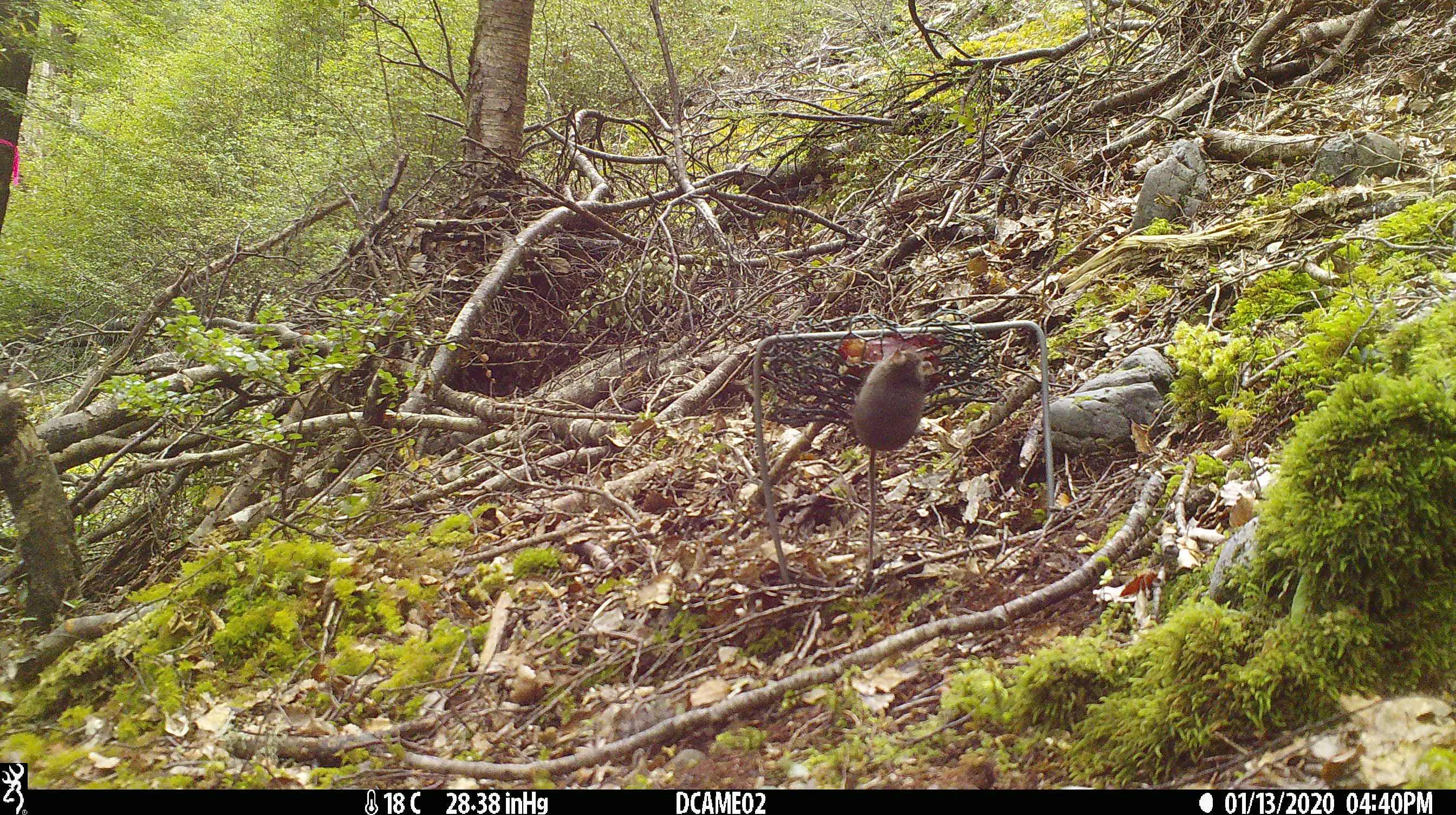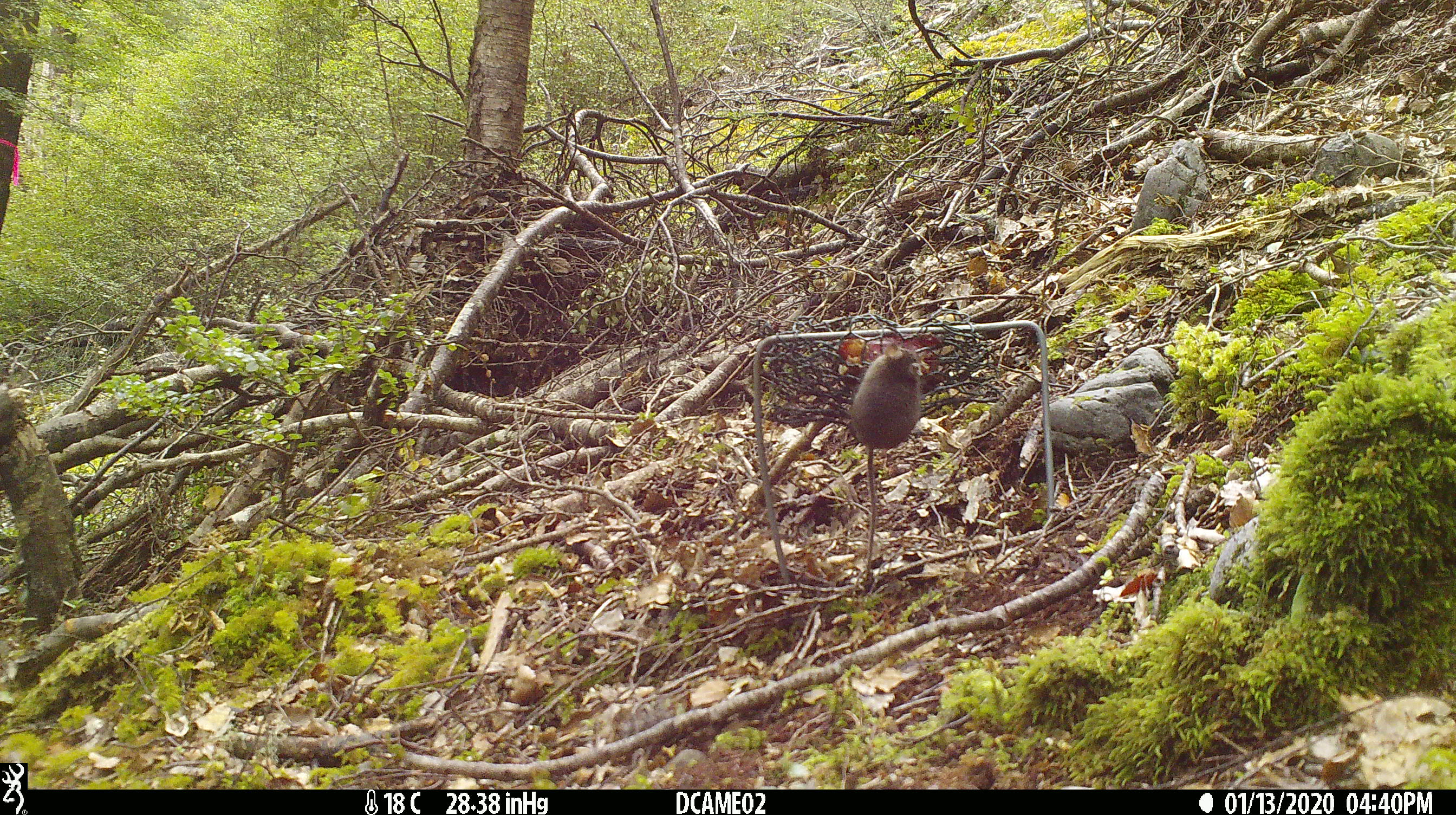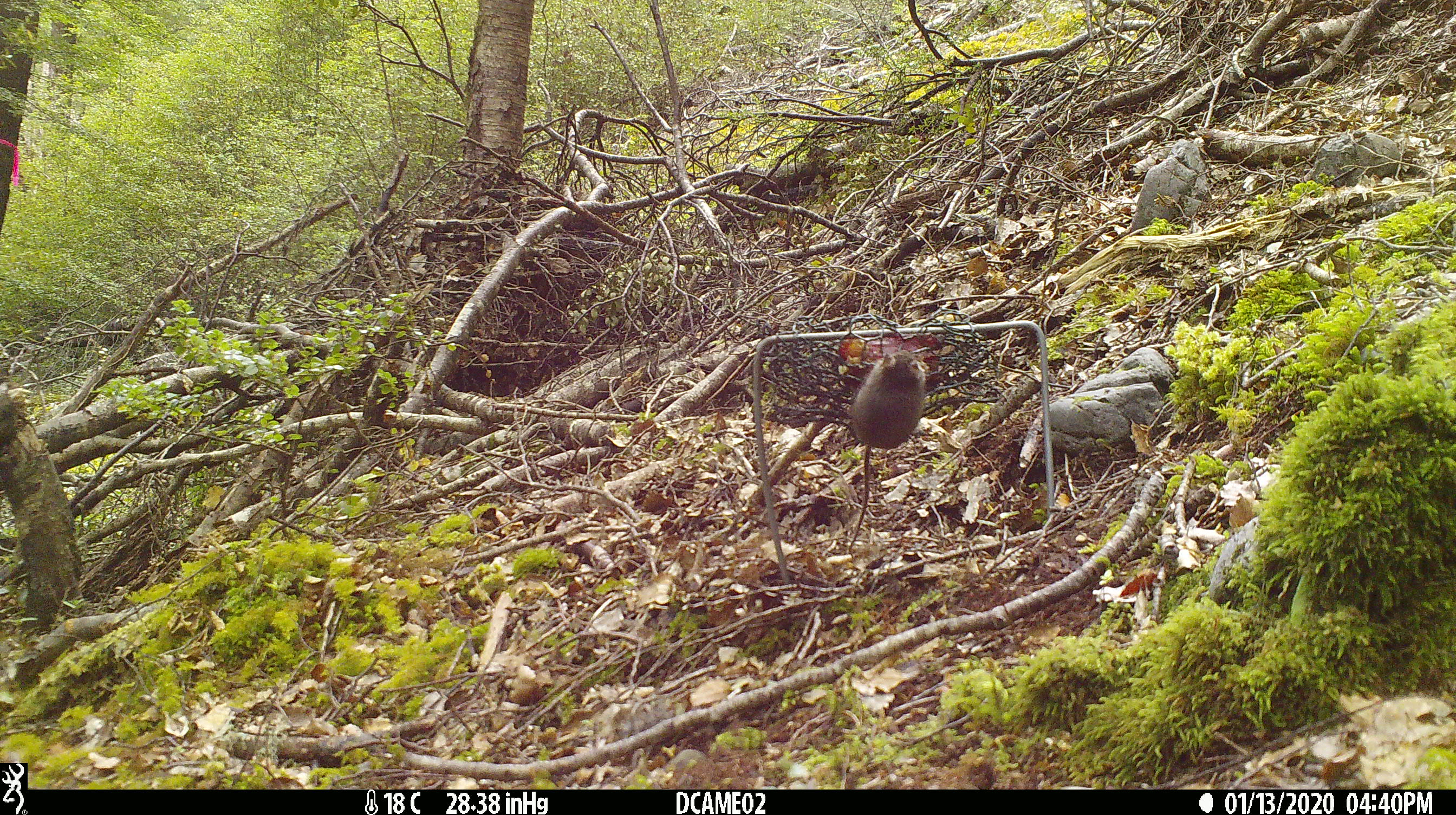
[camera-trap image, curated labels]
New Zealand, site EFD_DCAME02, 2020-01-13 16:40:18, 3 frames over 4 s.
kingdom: Animalia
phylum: Chordata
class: Mammalia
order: Rodentia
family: Muridae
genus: Mus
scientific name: Mus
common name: mouse